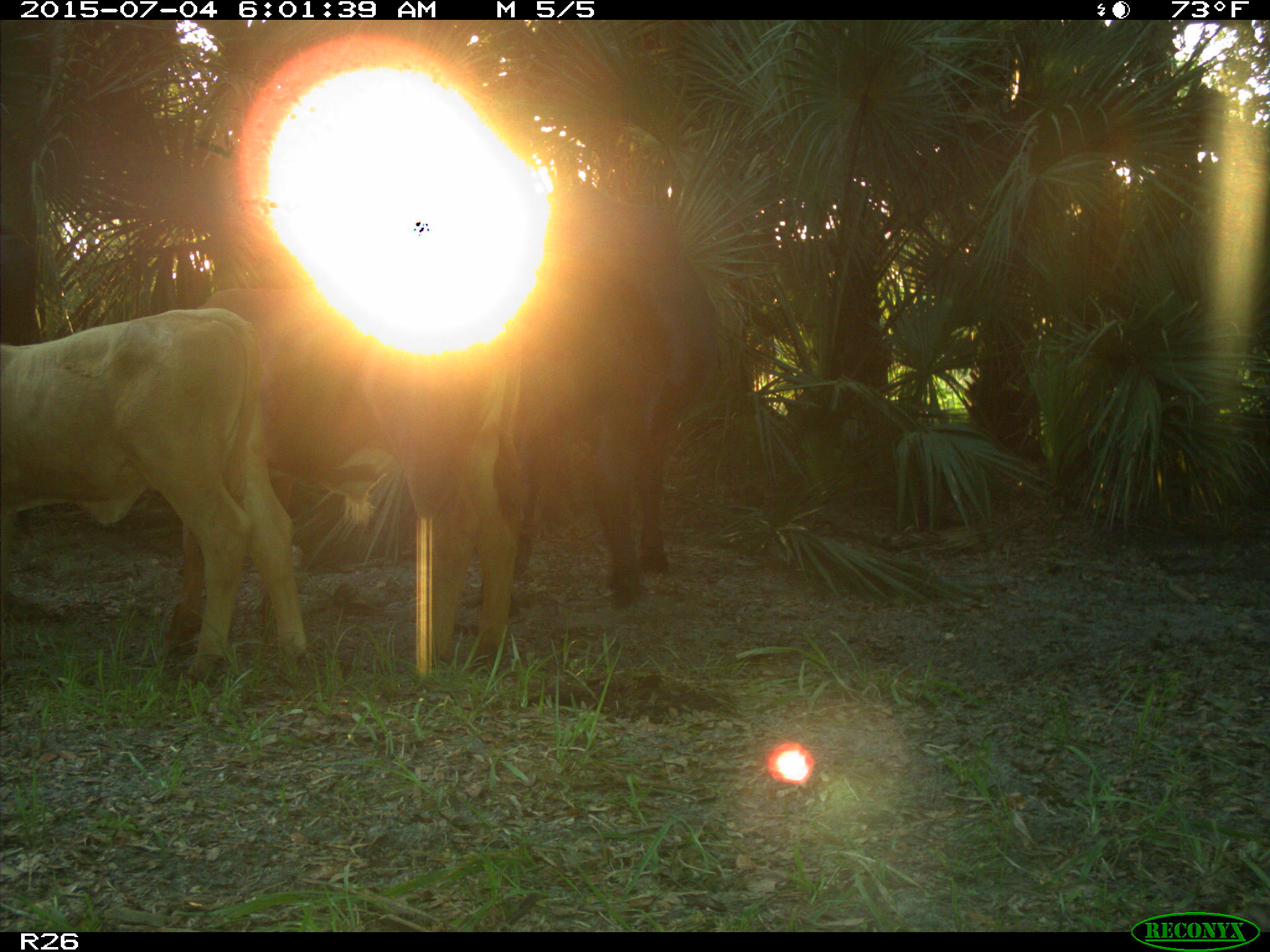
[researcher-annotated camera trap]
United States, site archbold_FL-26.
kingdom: Animalia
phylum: Chordata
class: Mammalia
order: Artiodactyla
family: Bovidae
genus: Bos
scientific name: Bos taurus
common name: domestic cow